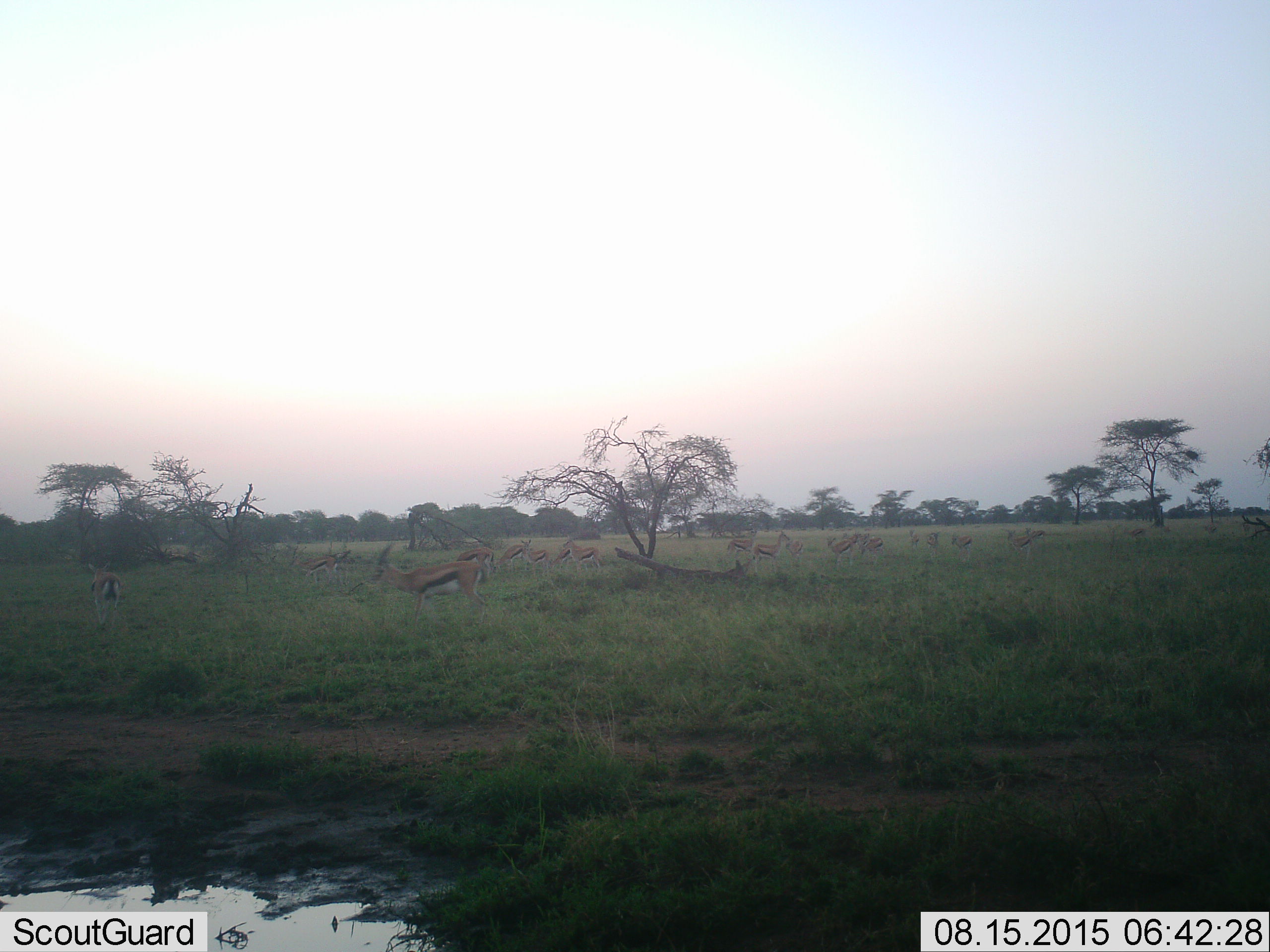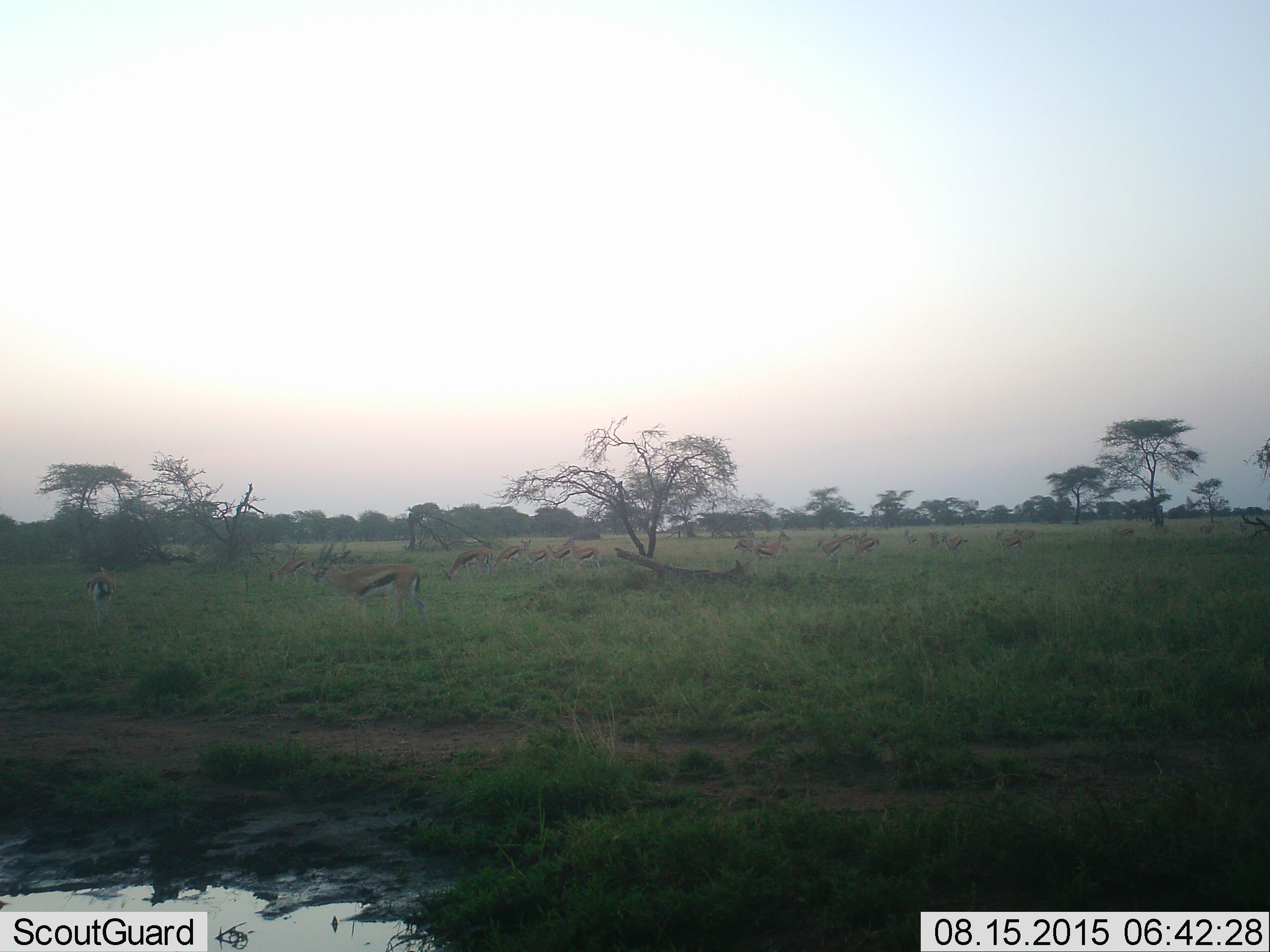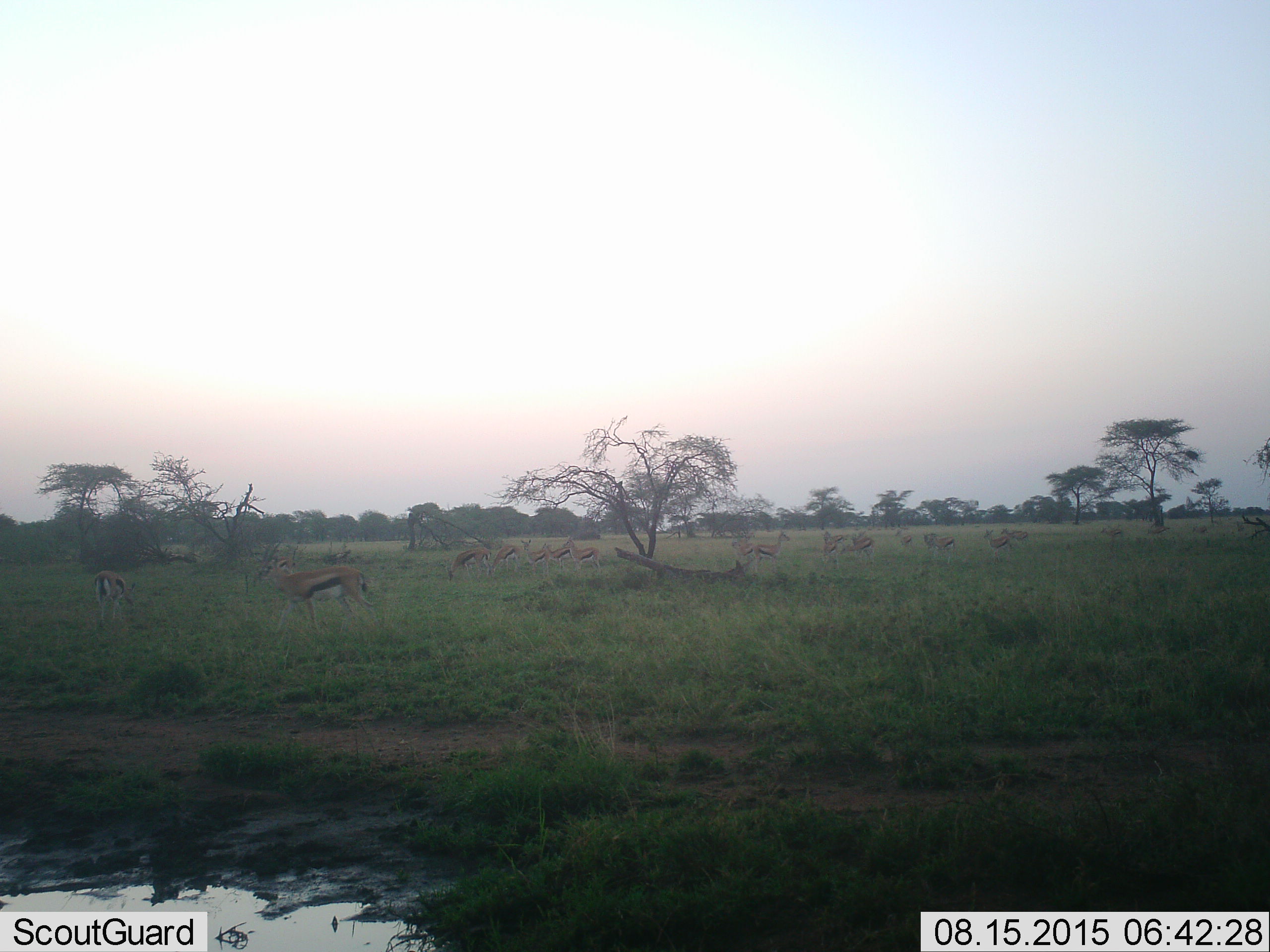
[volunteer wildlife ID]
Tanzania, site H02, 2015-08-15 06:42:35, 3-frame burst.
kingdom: Animalia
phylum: Chordata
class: Mammalia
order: Artiodactyla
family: Bovidae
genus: Eudorcas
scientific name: Eudorcas thomsonii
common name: thomson's gazelle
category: gazellethomsons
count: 11-50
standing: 62%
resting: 12%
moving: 100%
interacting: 12%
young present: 0%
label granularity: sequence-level